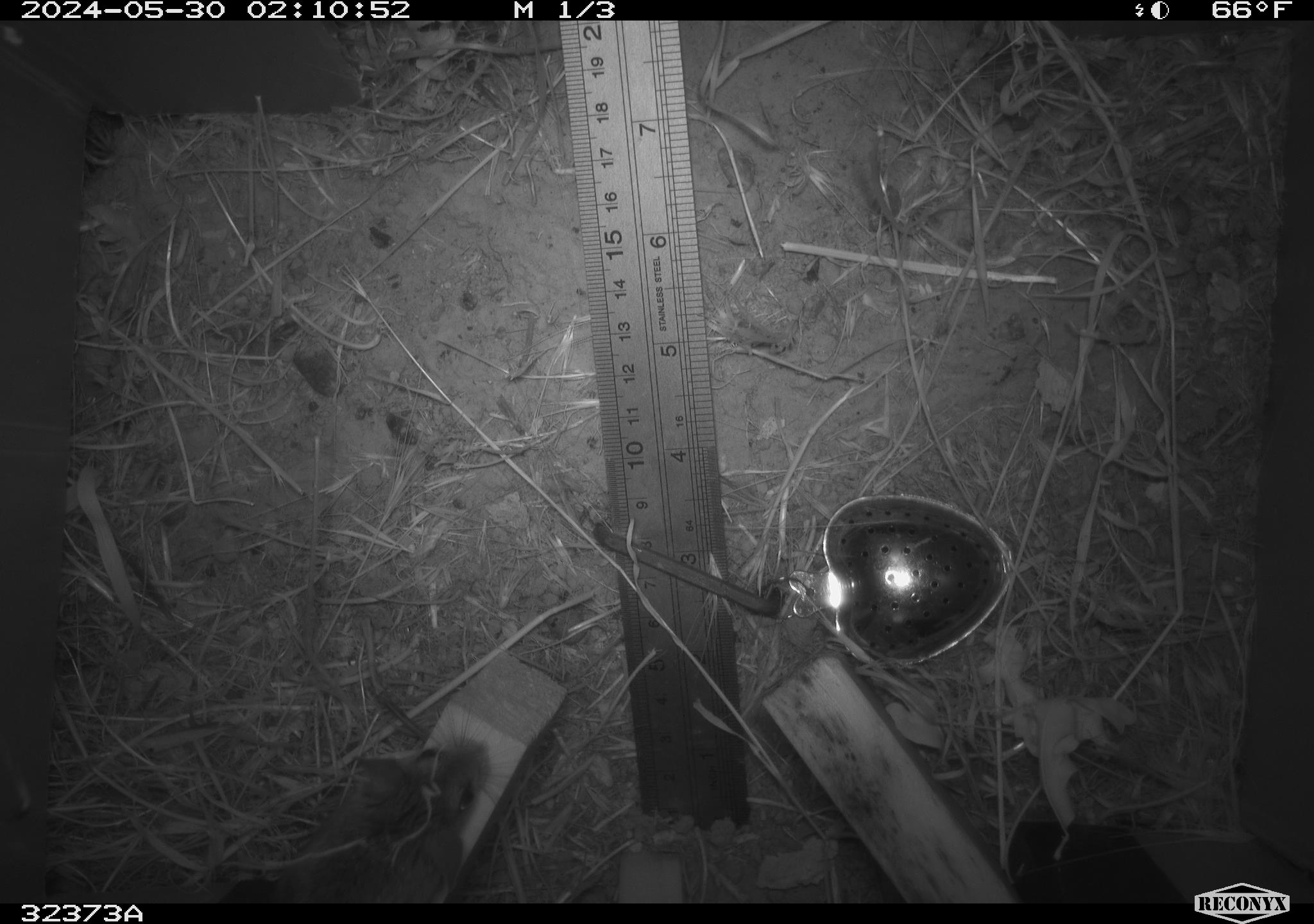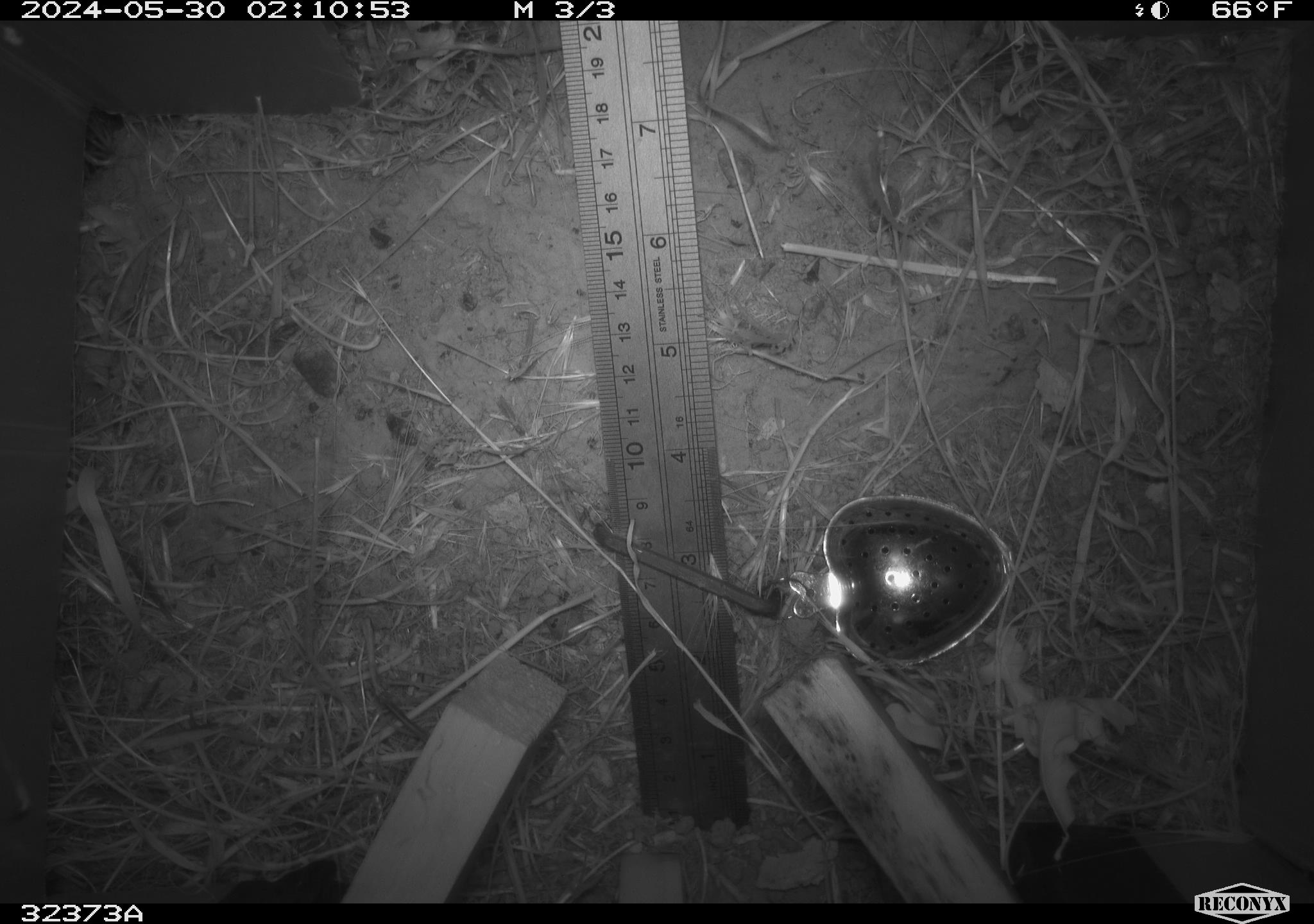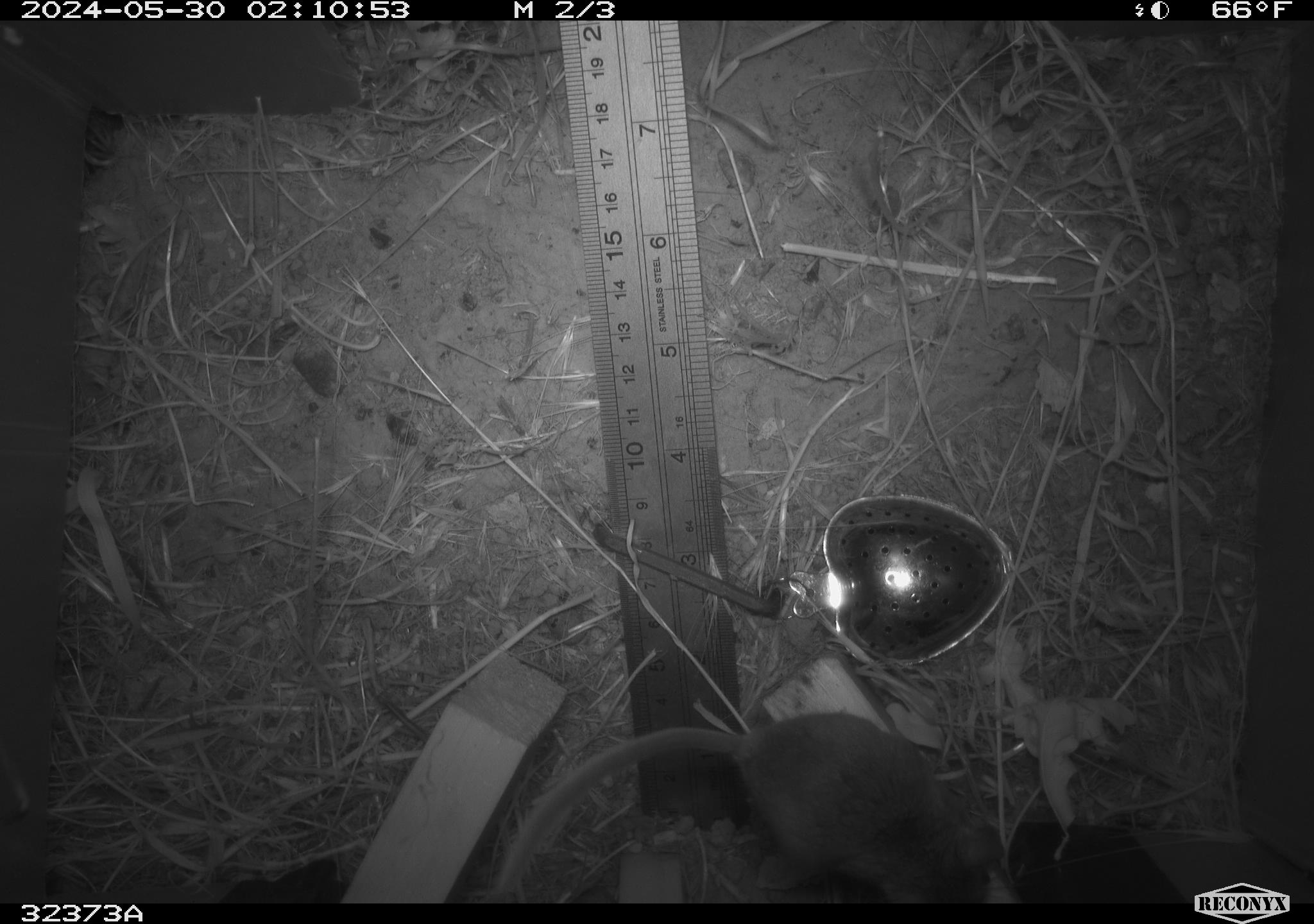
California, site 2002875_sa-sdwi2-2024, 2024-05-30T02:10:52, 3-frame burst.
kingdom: Animalia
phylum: Chordata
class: Mammalia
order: Rodentia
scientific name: Rodentia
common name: mouse species